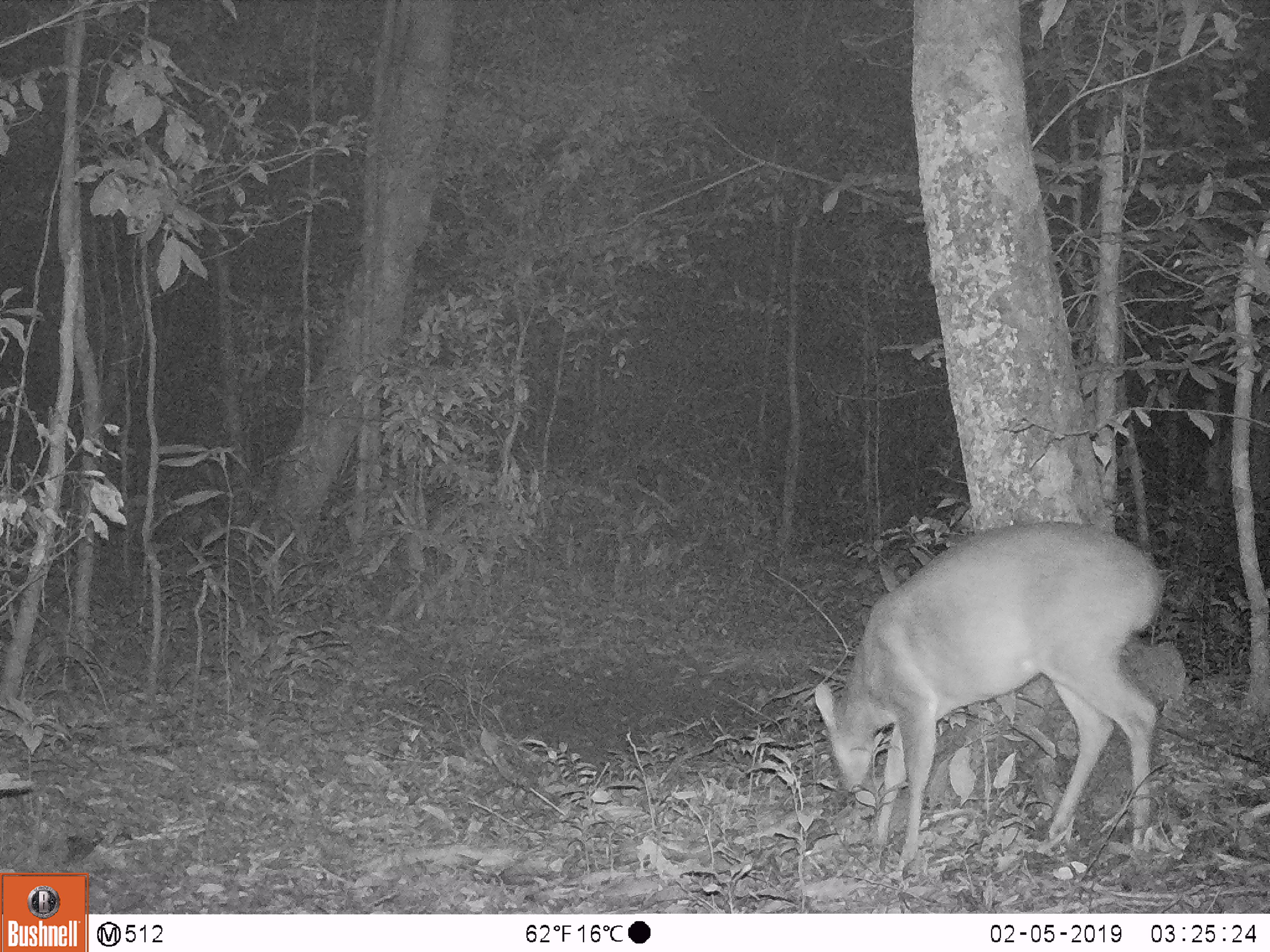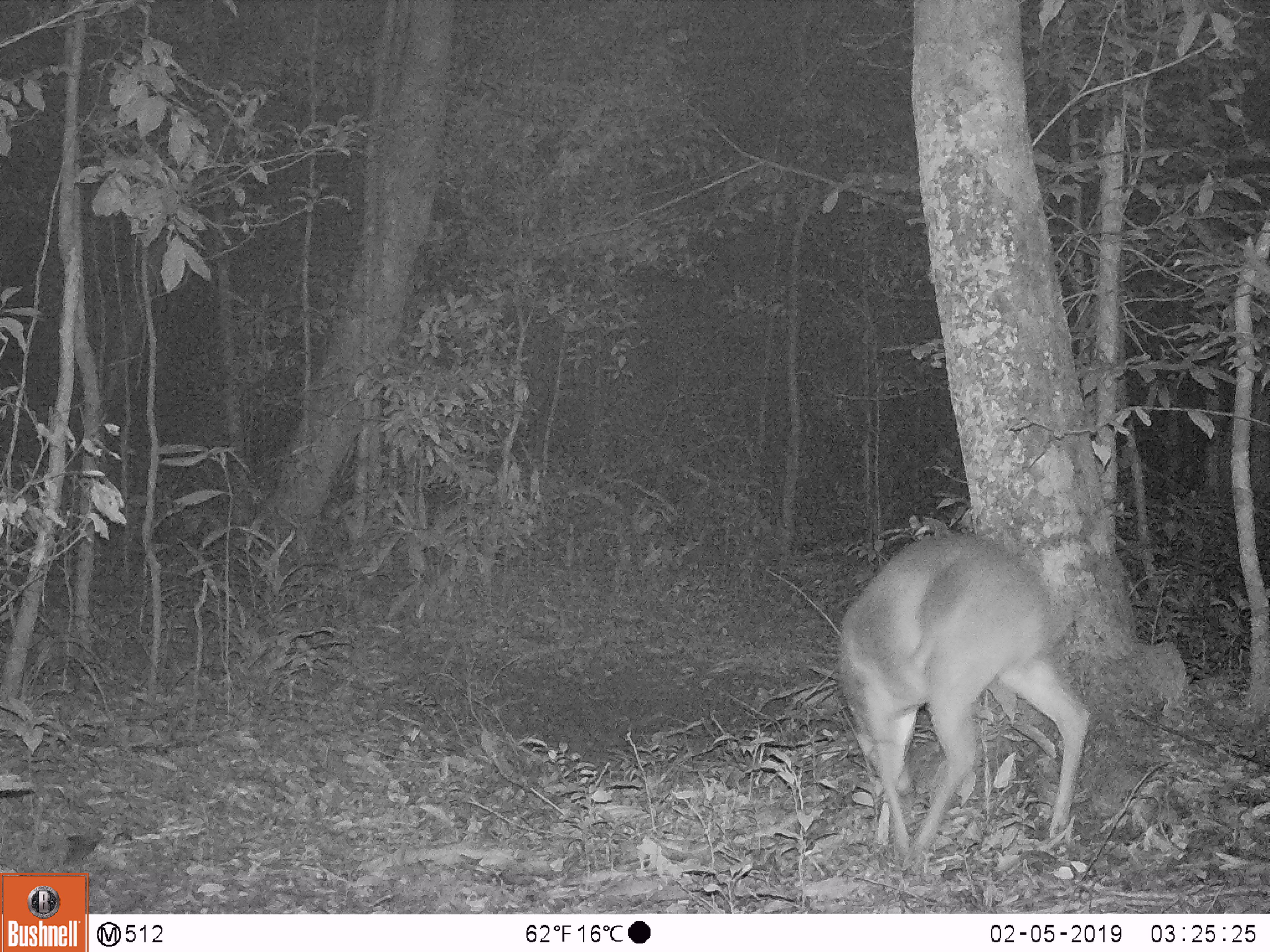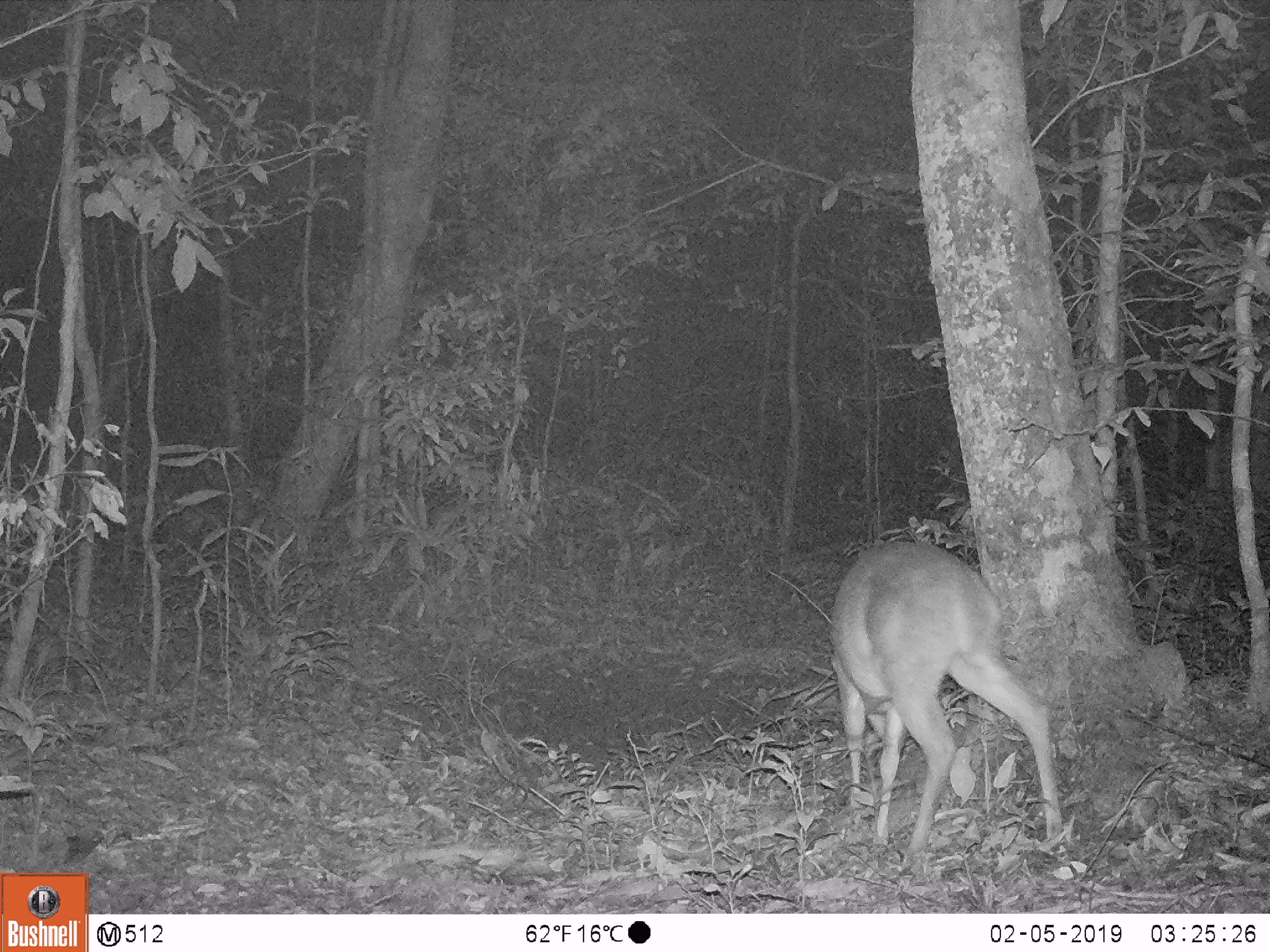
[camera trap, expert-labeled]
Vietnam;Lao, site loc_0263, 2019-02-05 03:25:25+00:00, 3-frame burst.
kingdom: Animalia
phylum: Chordata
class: Mammalia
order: Artiodactyla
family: Cervidae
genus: Muntiacus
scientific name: Muntiacus vuquangensis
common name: large-antlered muntjac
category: large antlered muntjac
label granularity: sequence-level